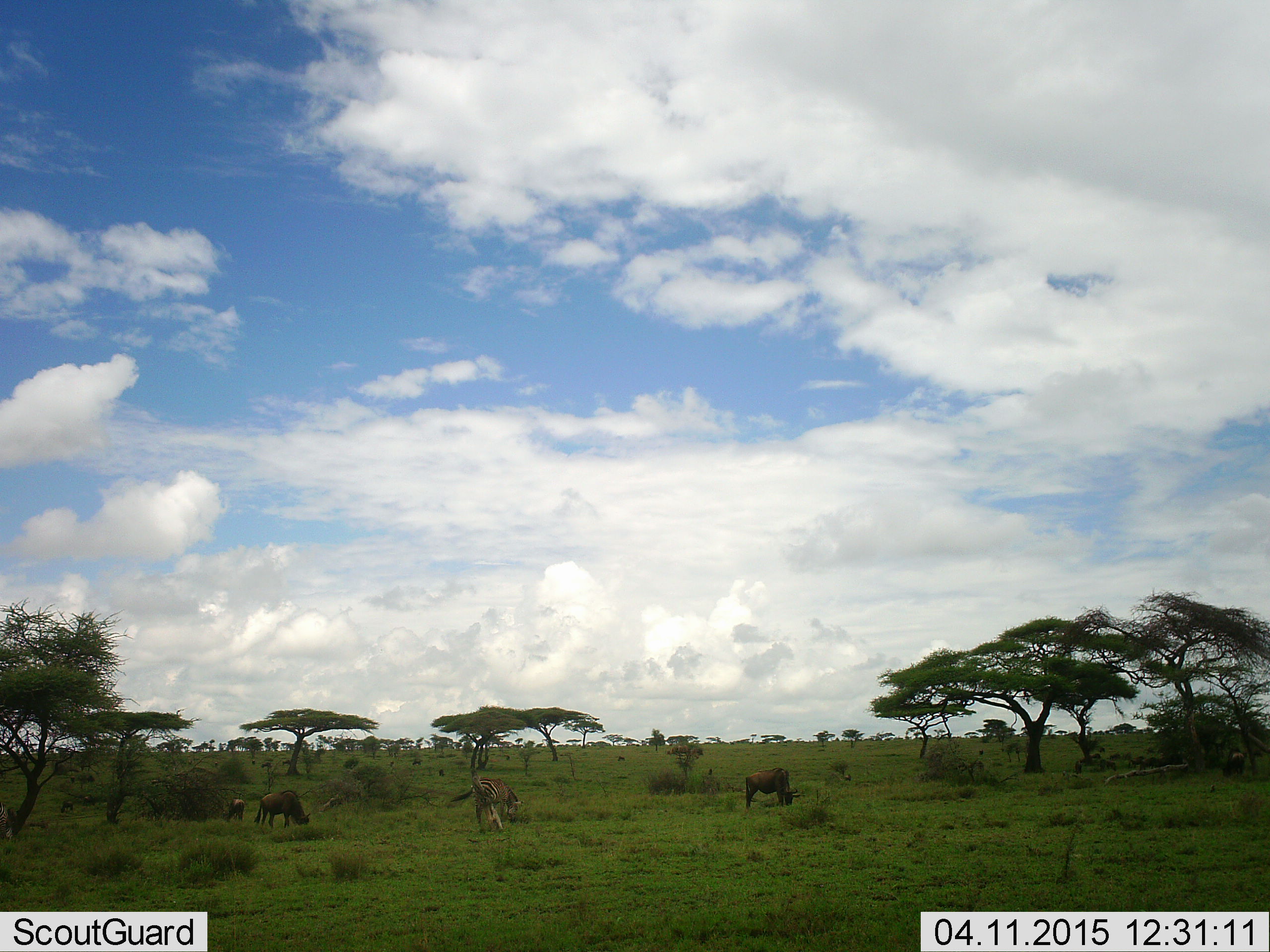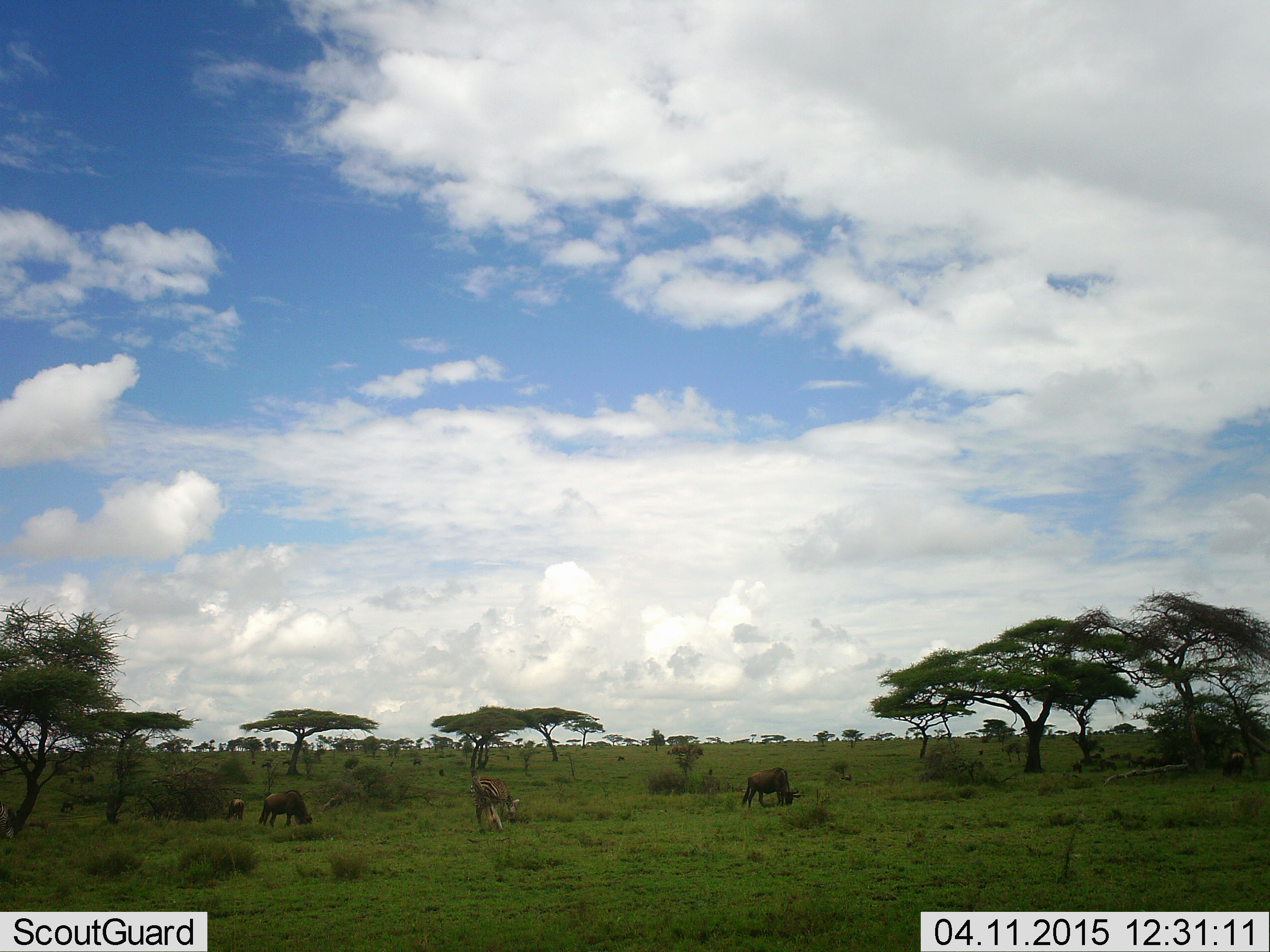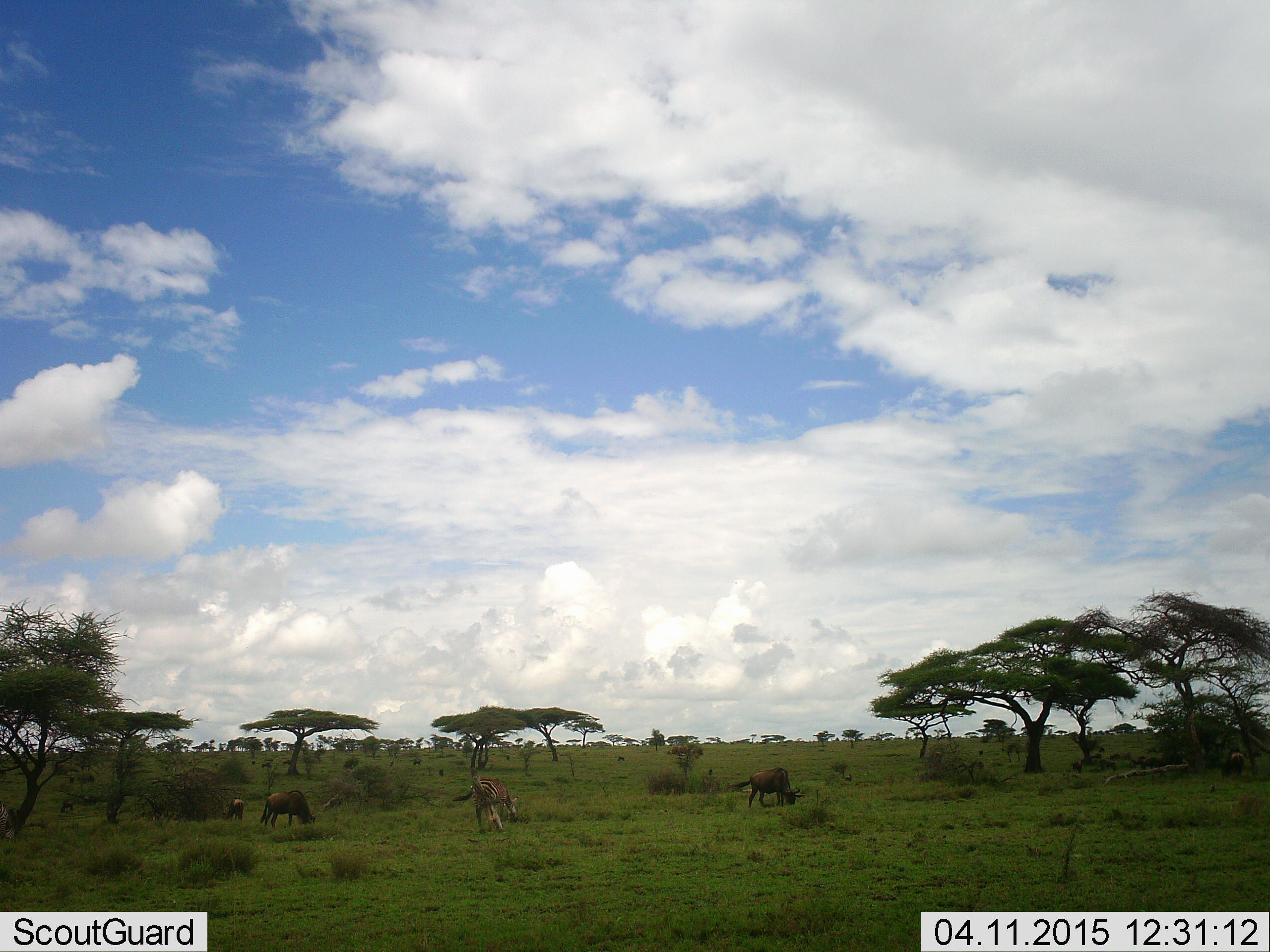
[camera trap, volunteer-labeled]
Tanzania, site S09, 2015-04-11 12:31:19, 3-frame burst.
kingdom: Animalia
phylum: Chordata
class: Mammalia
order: Artiodactyla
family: Bovidae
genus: Connochaetes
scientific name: Connochaetes taurinus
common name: blue wildebeest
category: wildebeest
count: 4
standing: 19%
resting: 6%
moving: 12%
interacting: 0%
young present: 19%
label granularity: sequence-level